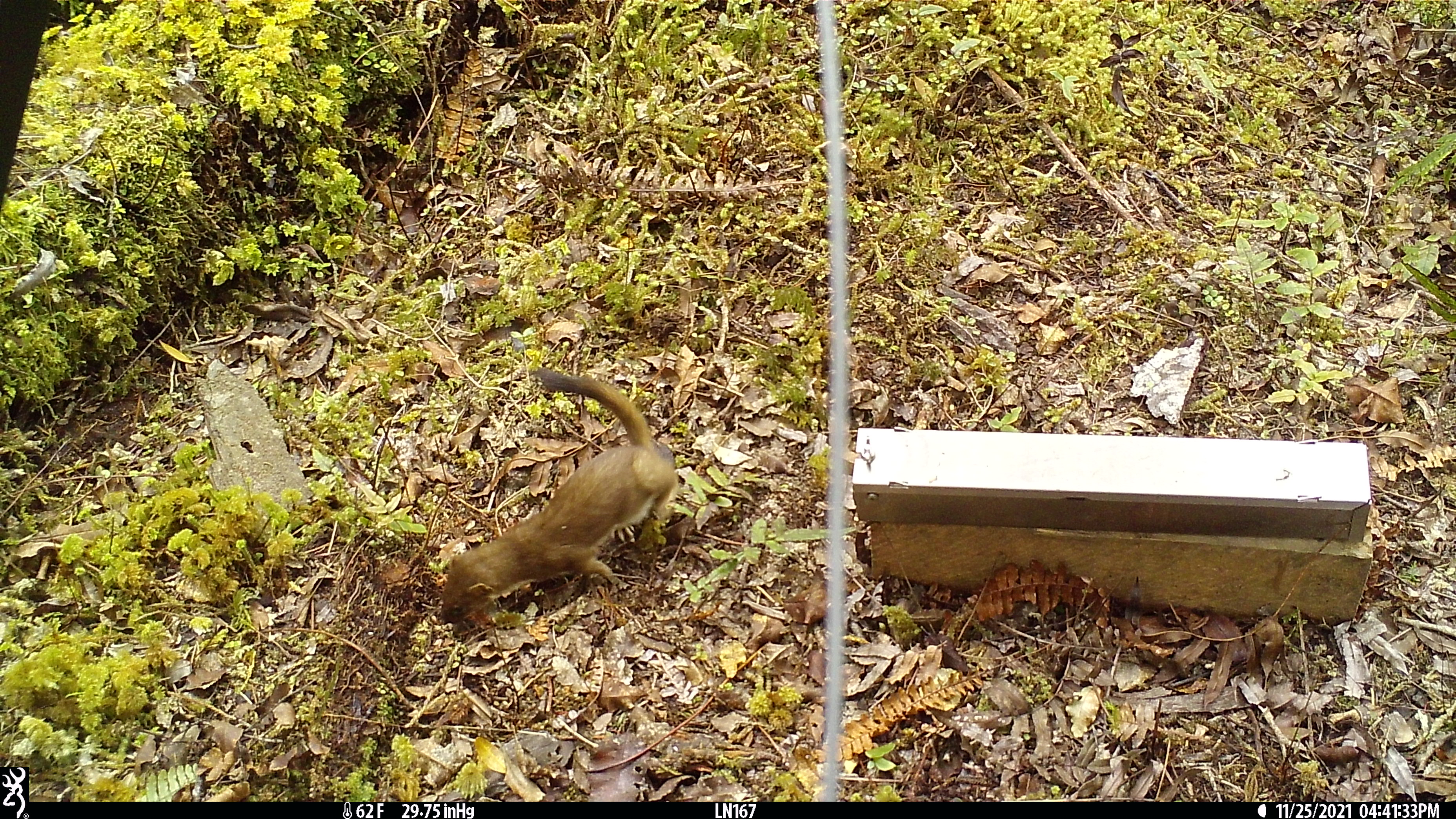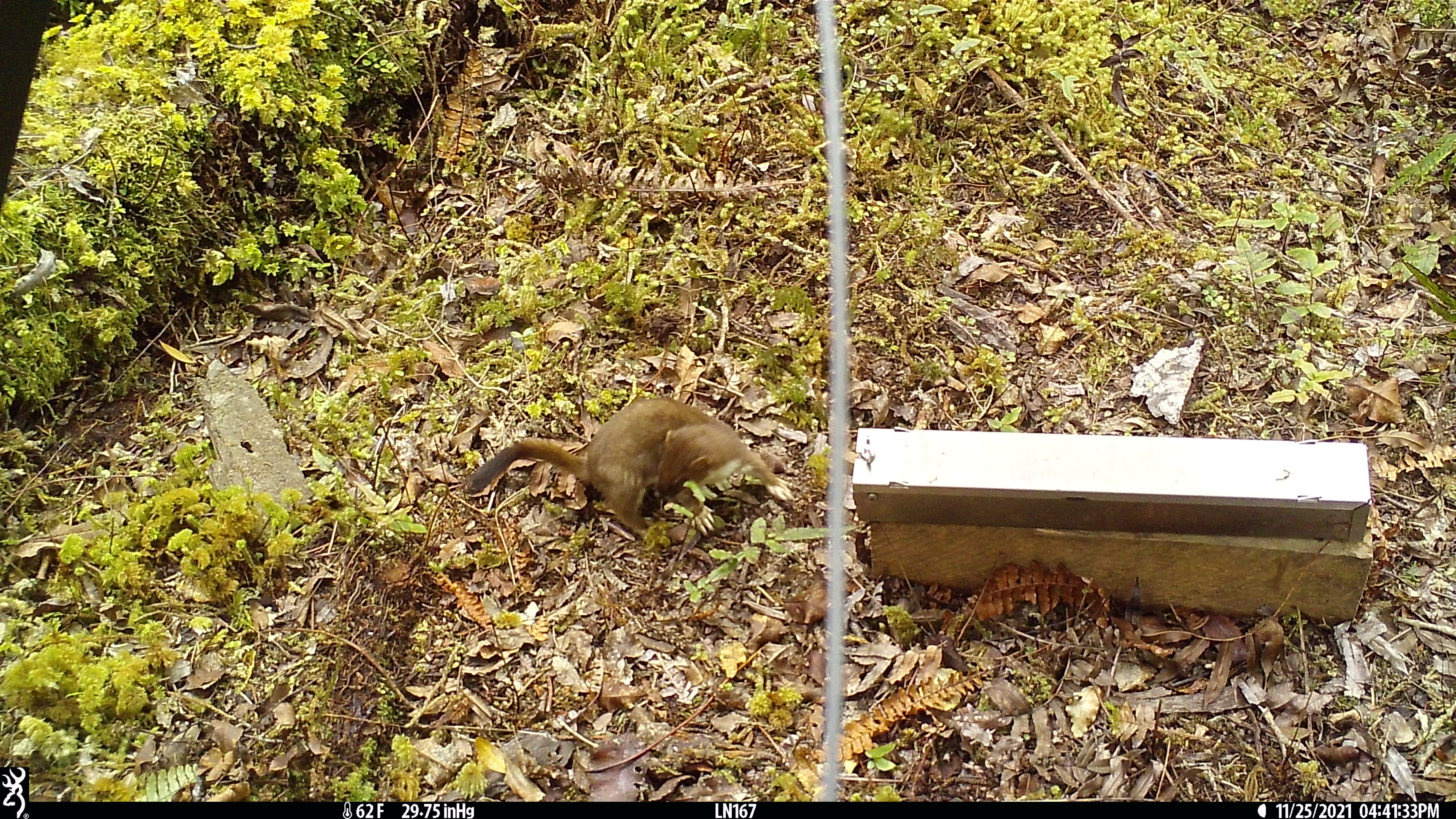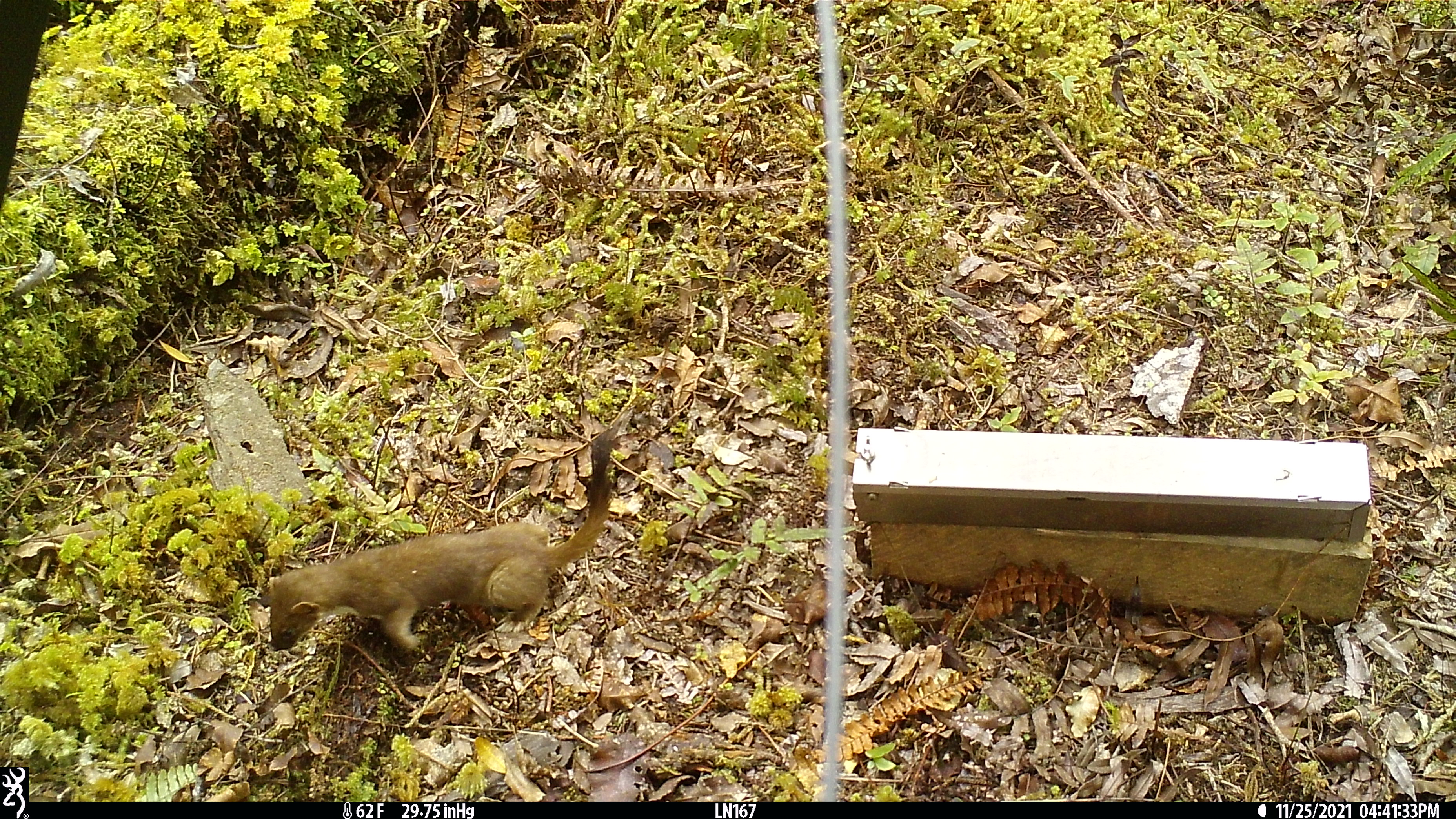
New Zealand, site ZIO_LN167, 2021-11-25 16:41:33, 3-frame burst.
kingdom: Animalia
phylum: Chordata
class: Mammalia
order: Carnivora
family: Mustelidae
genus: Mustela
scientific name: Mustela erminea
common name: stoat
Stoat (Mustela erminea).